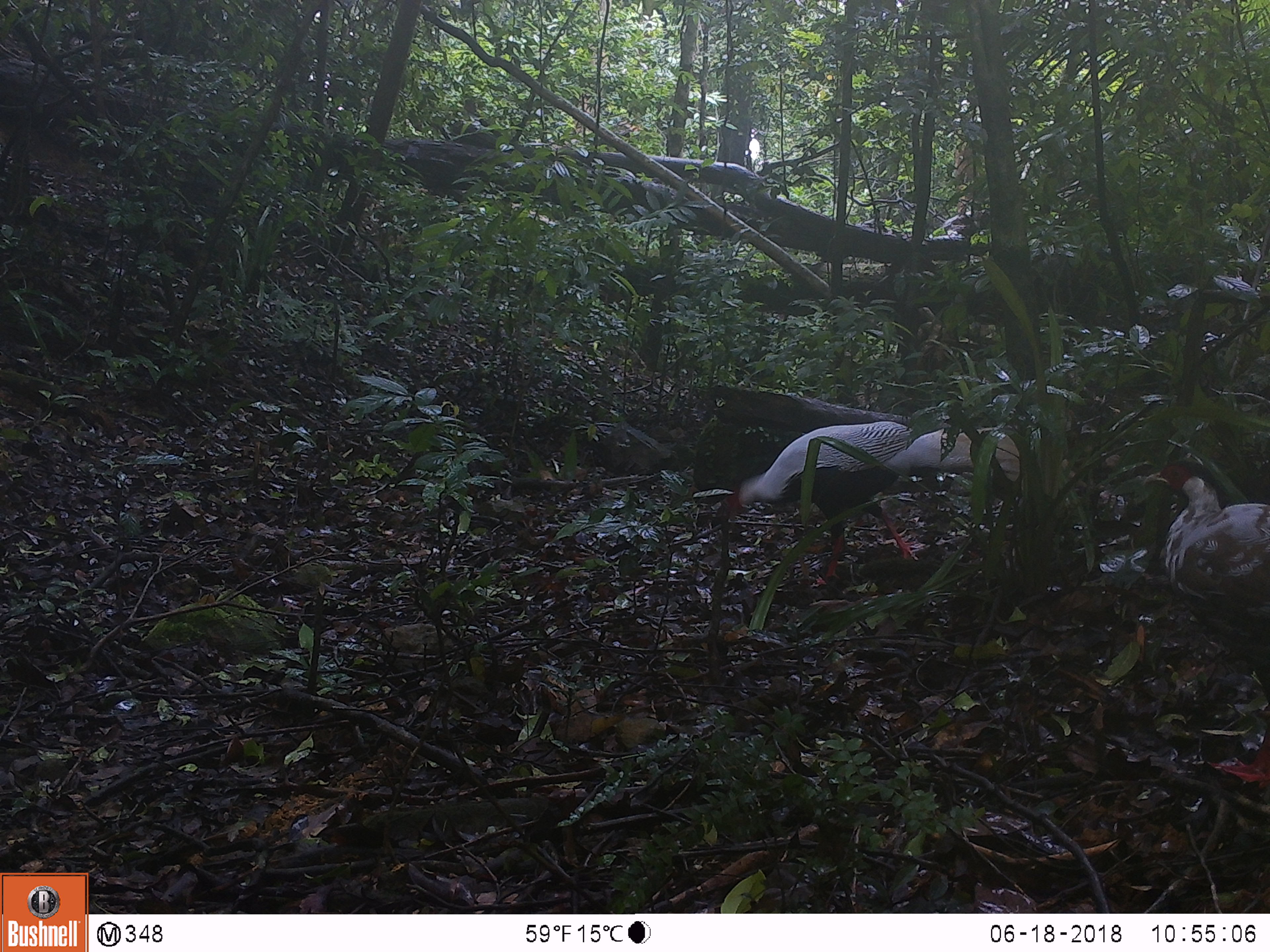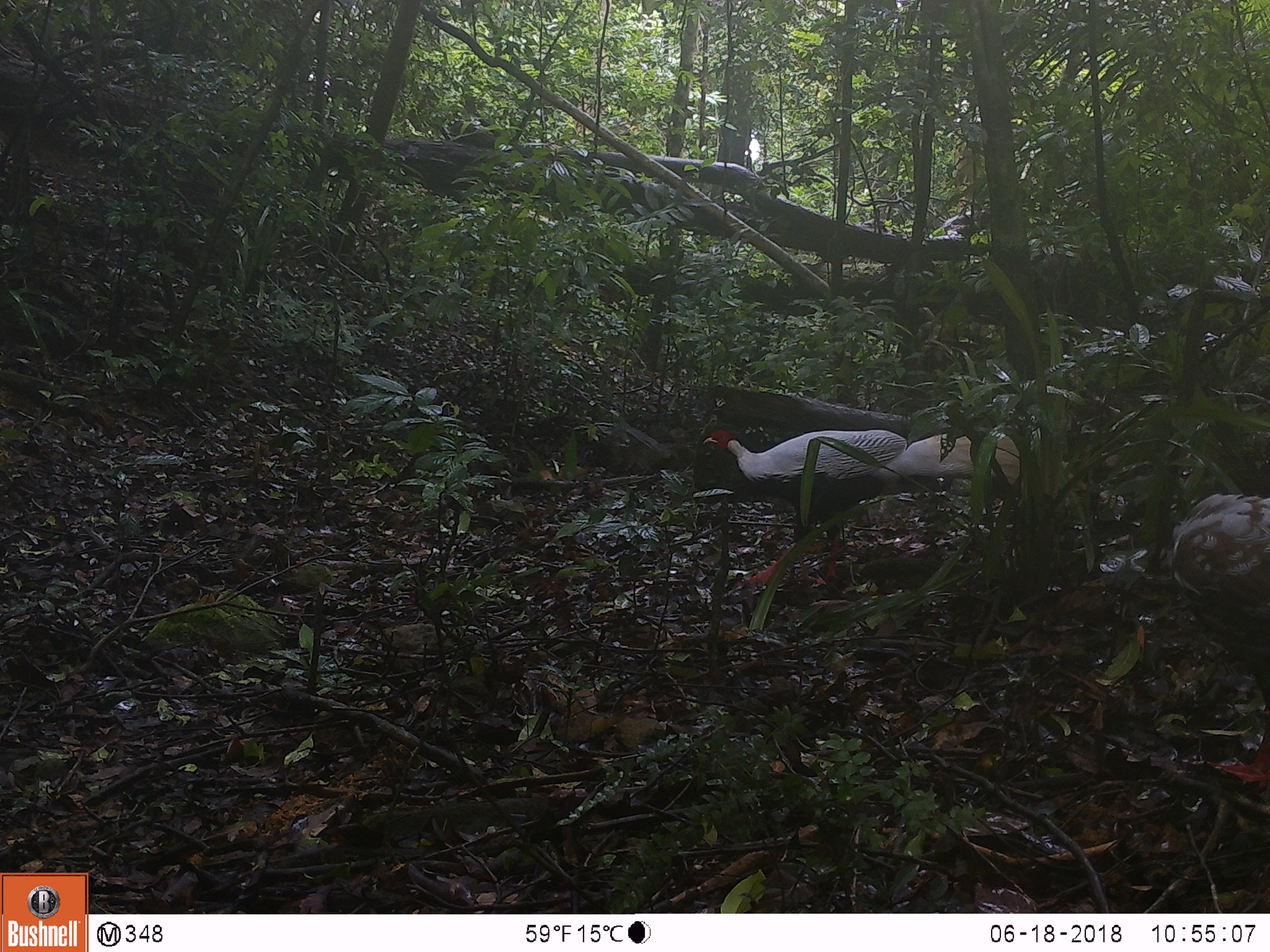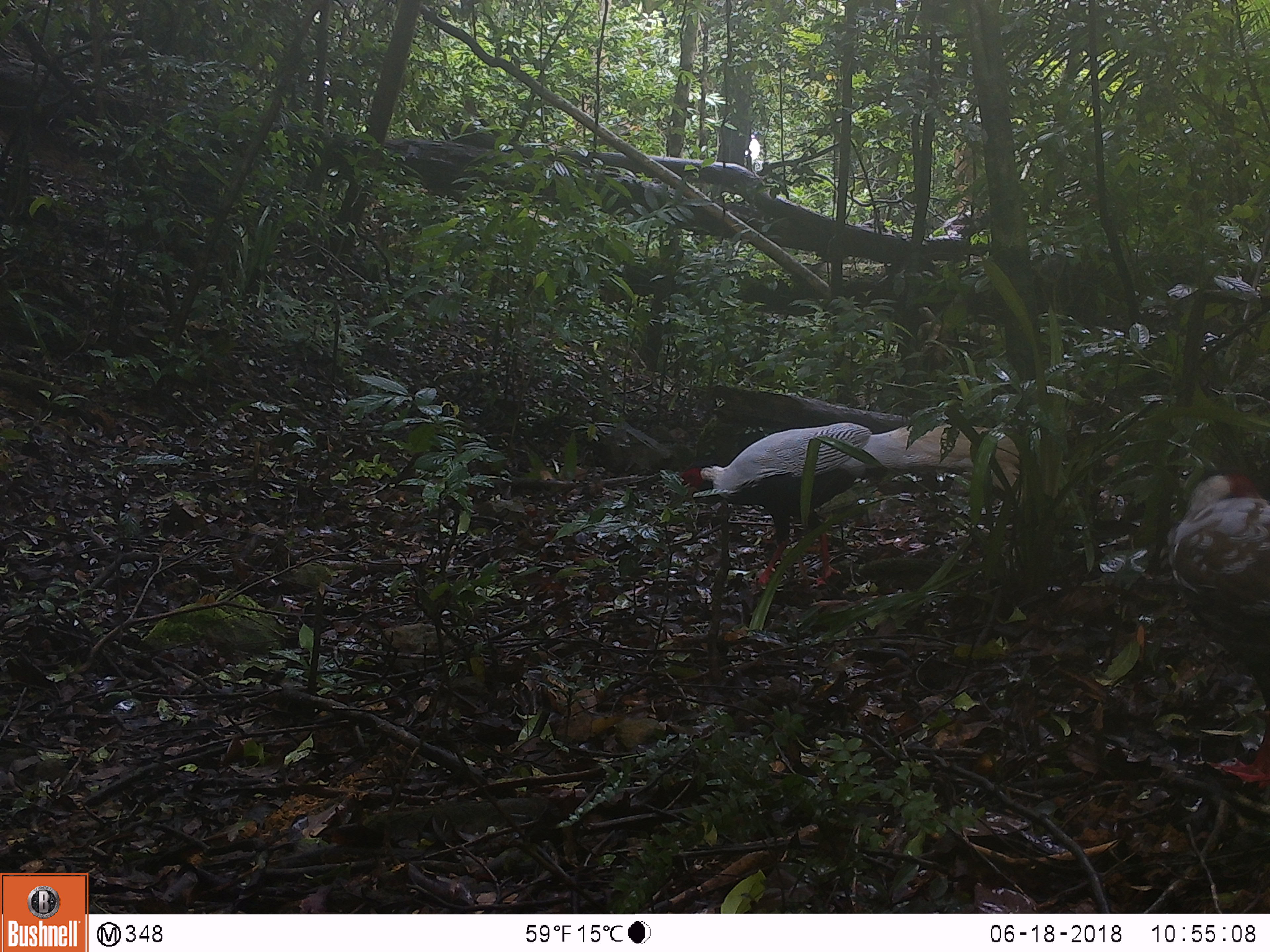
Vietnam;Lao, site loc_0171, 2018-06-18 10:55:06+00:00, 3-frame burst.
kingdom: Animalia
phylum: Chordata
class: Aves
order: Galliformes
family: Phasianidae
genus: Lophura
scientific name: Lophura nycthemera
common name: silver pheasant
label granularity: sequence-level